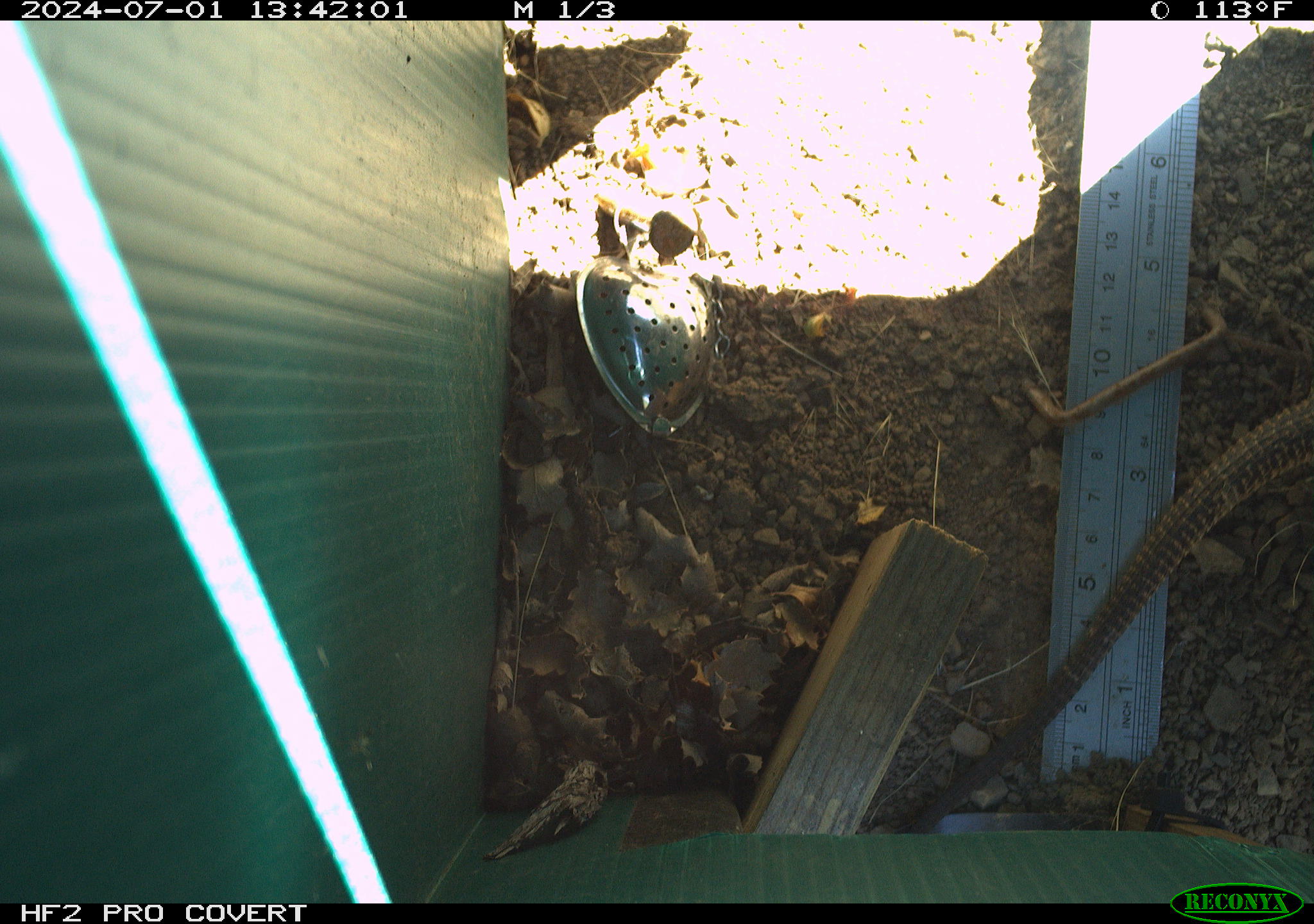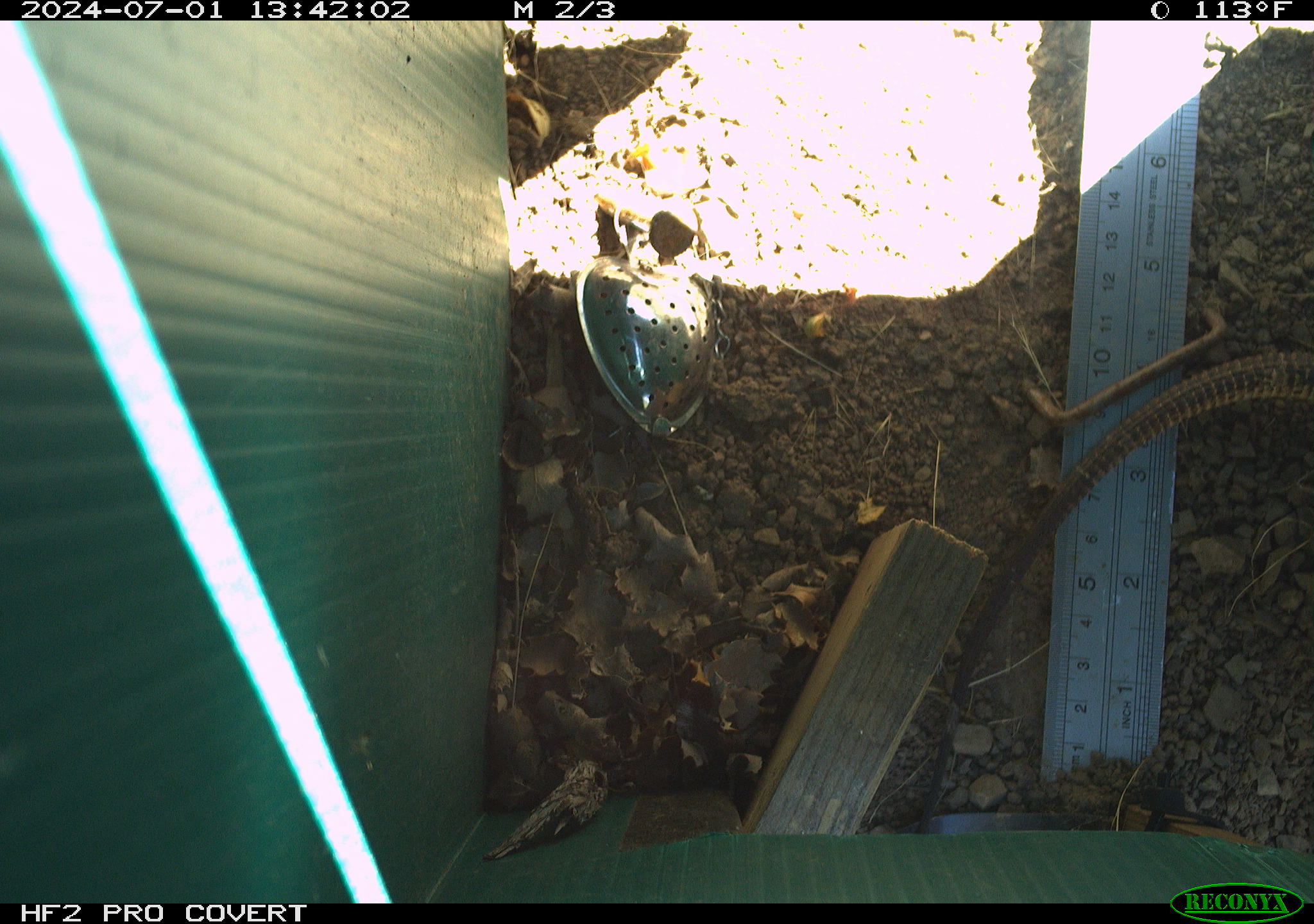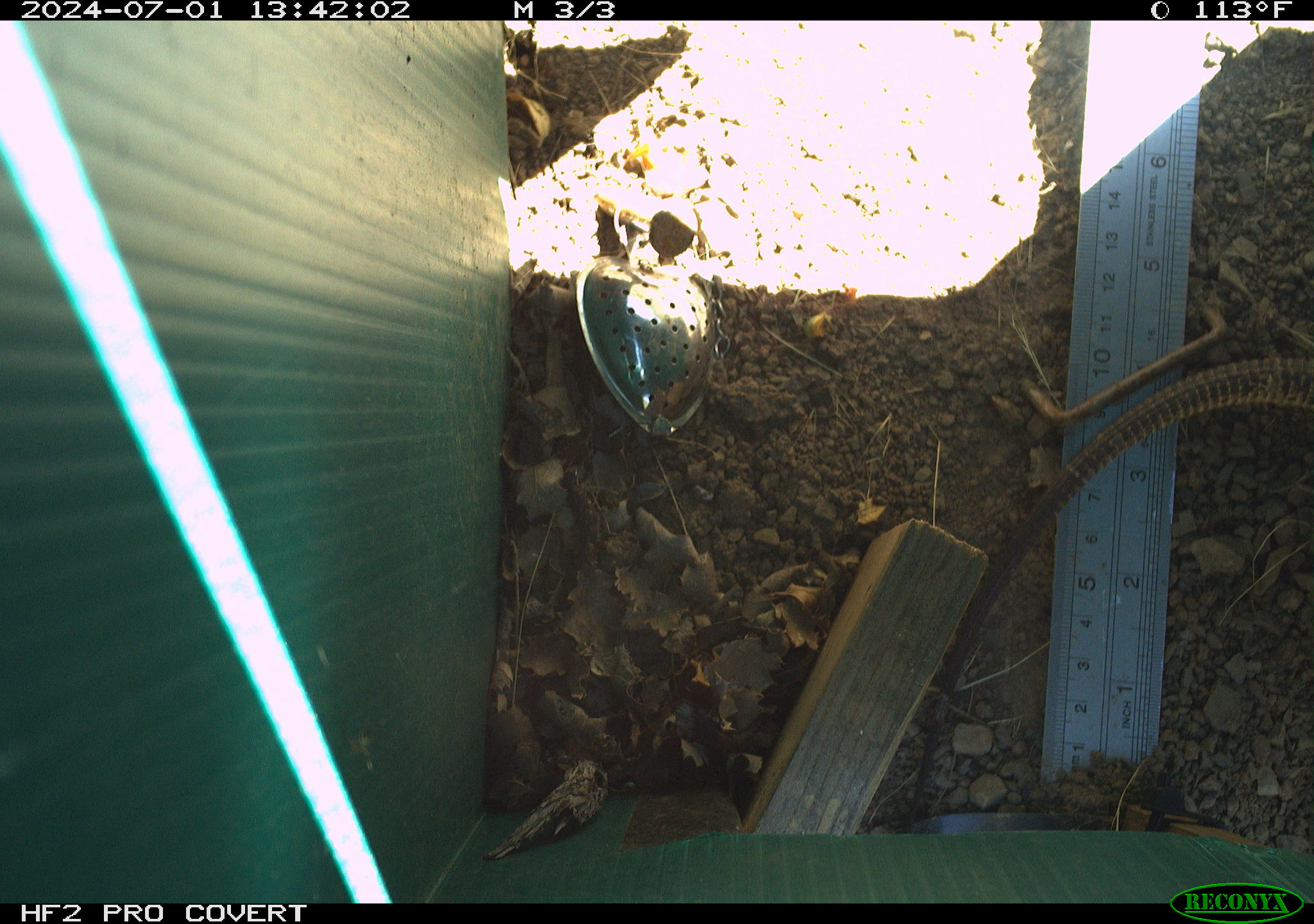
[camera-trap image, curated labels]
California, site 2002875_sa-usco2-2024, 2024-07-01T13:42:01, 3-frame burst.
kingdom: Animalia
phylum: Chordata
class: Reptilia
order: Squamata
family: Teiidae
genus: Aspidoscelis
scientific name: Aspidoscelis tigris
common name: western whiptail